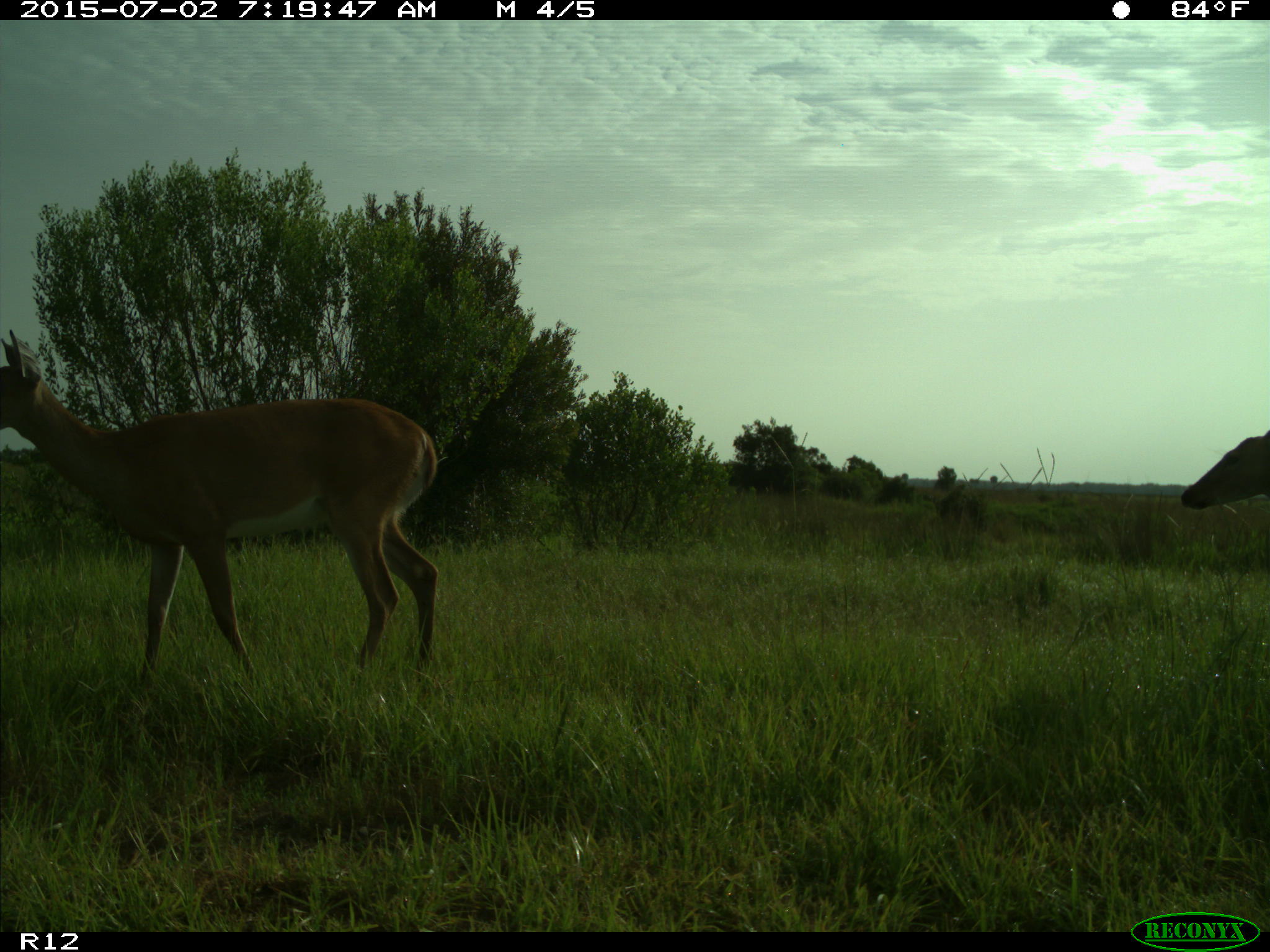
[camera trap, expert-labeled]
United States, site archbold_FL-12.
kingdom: Animalia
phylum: Chordata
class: Mammalia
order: Artiodactyla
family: Cervidae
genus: Odocoileus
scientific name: Odocoileus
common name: deer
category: unidentified deer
Unidentified deer (deer) (Odocoileus).